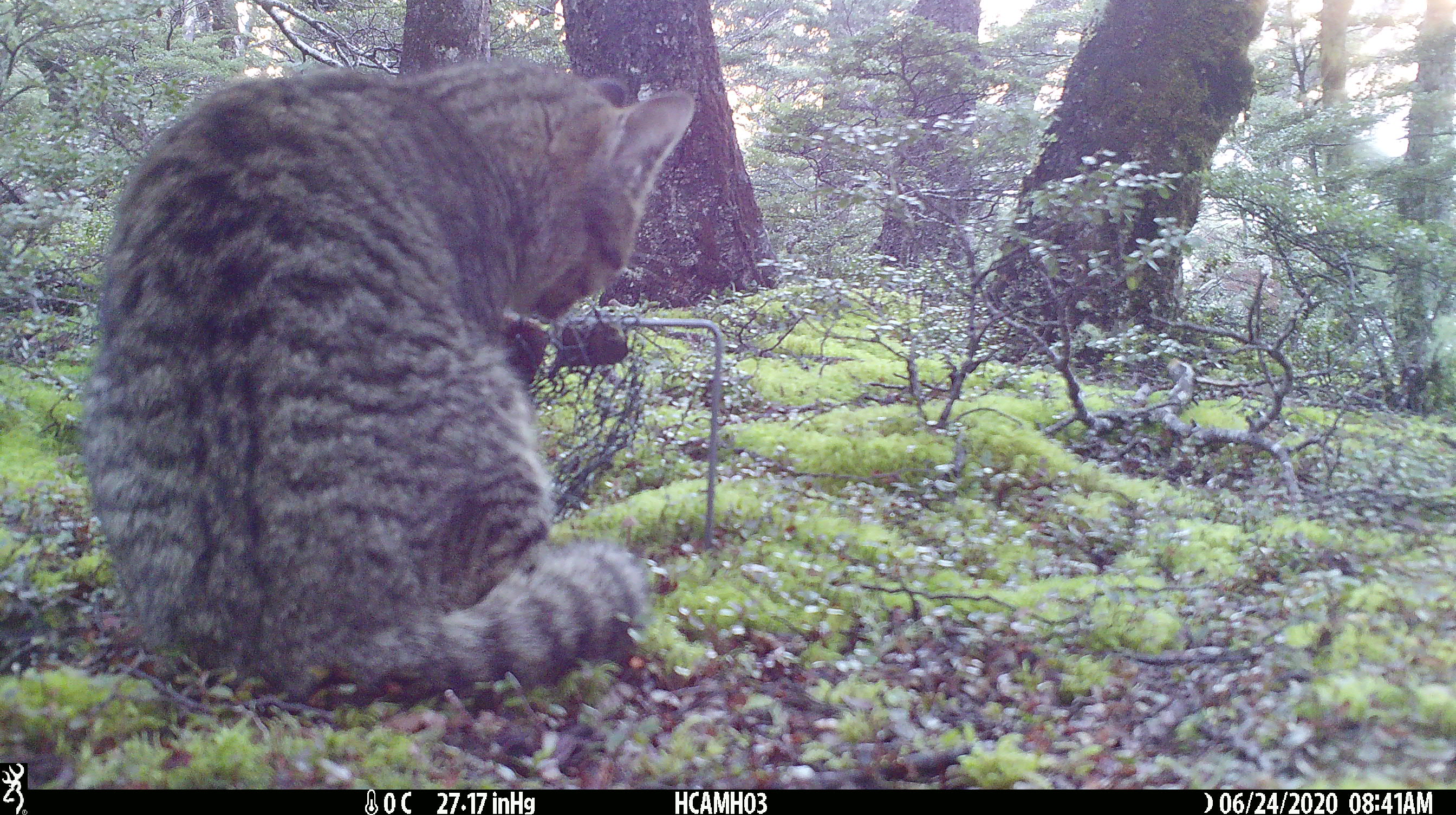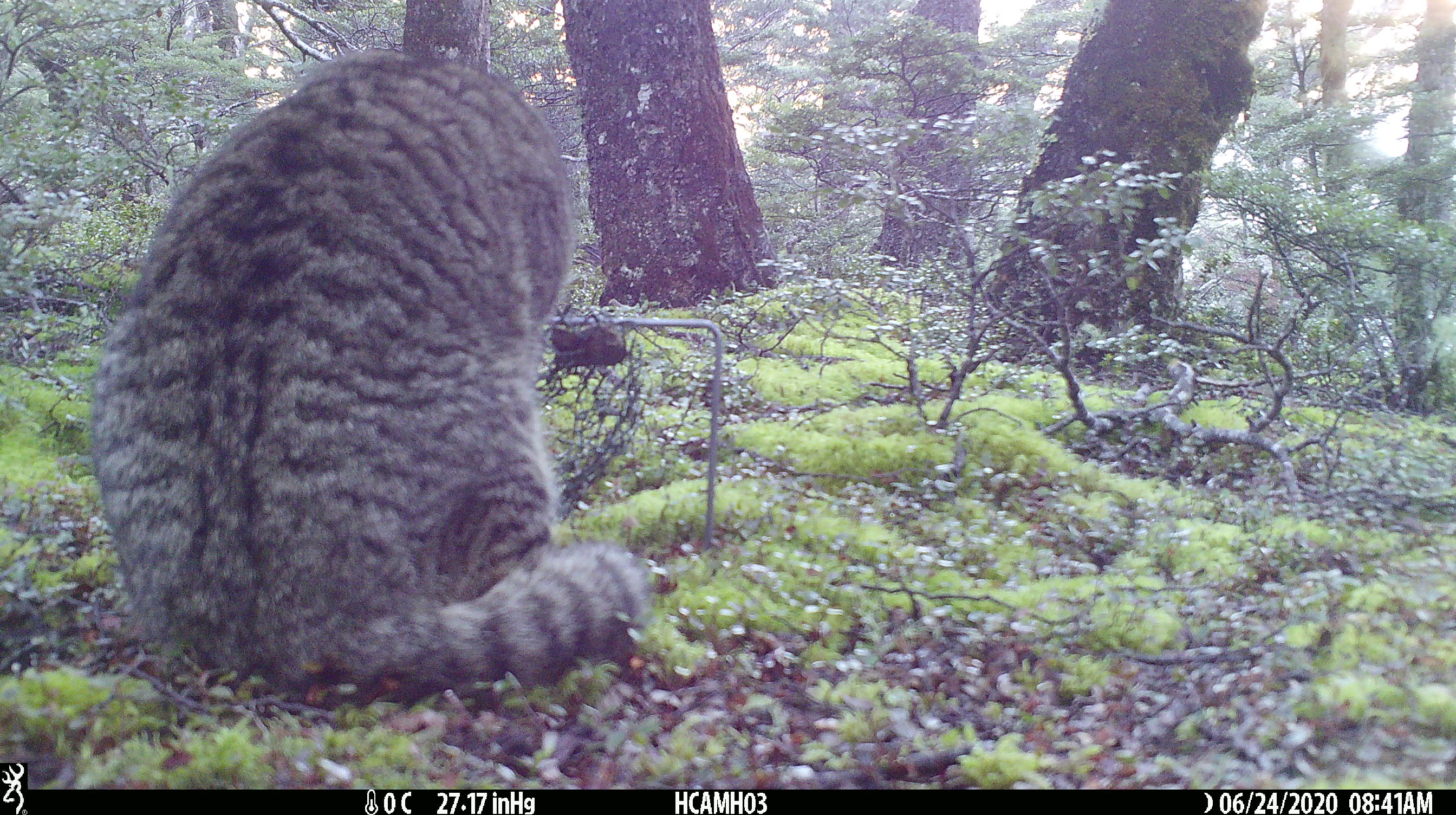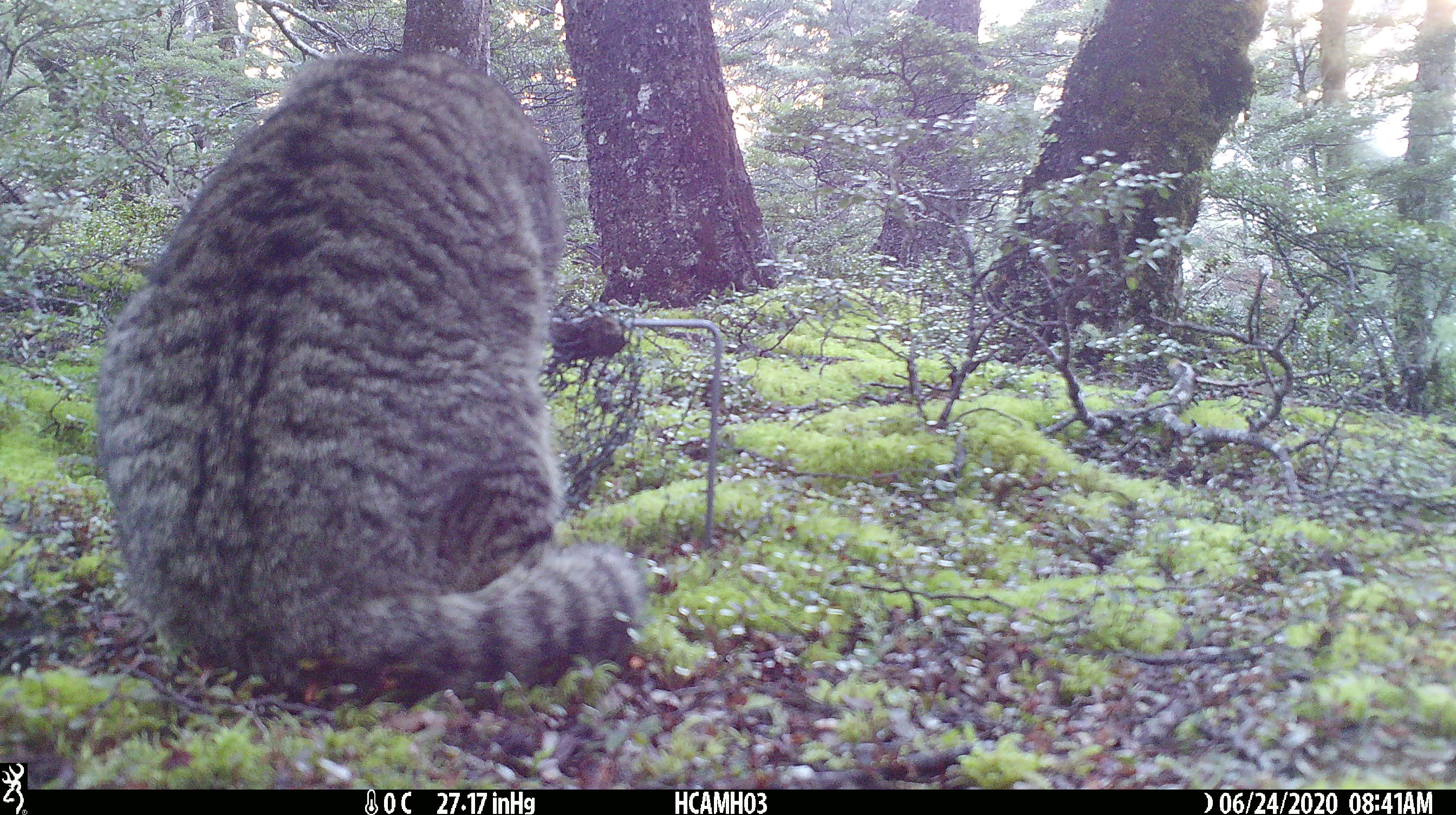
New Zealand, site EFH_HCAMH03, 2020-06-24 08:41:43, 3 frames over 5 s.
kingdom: Animalia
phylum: Chordata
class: Mammalia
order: Carnivora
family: Felidae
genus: Felis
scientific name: Felis catus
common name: domestic cat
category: cat